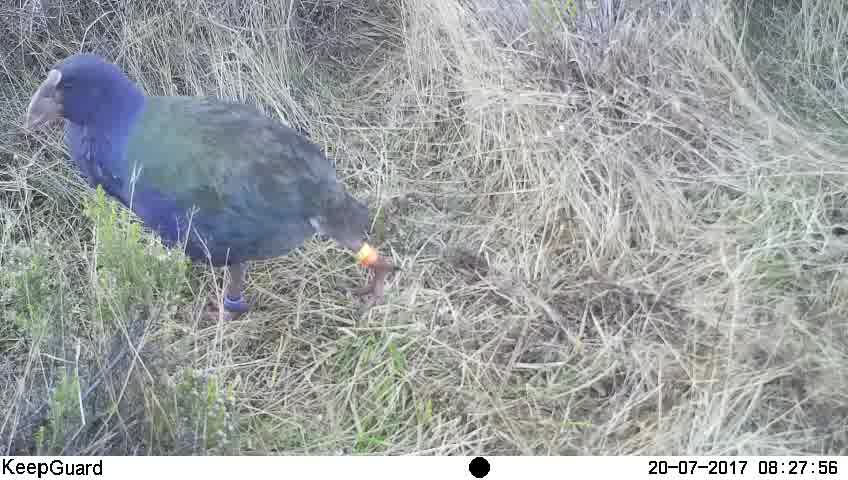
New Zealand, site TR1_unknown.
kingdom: Animalia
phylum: Chordata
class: Aves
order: Gruiformes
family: Rallidae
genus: Porphyrio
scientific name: Porphyrio mantelli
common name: takahe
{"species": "takahe (Porphyrio mantelli)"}